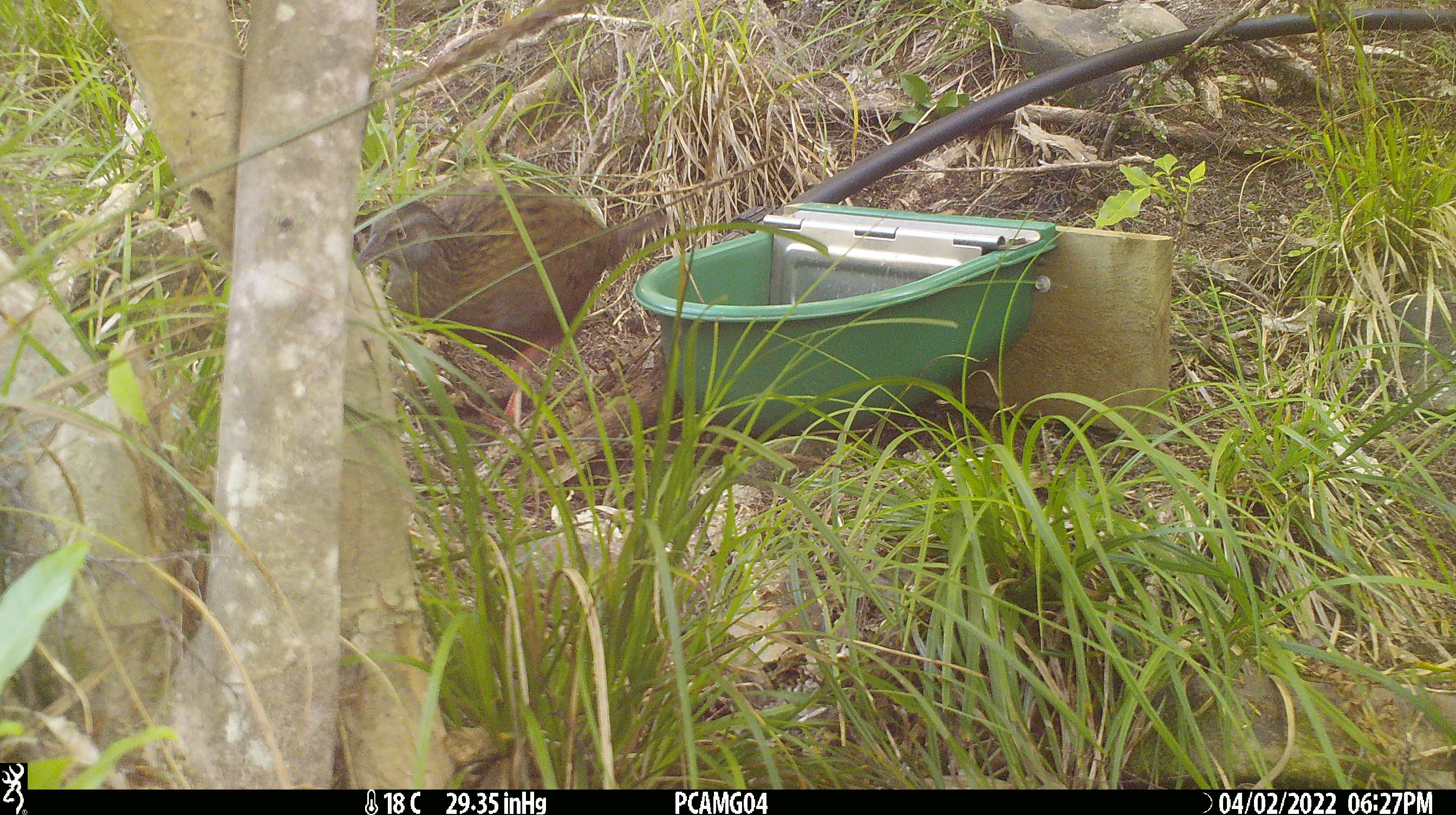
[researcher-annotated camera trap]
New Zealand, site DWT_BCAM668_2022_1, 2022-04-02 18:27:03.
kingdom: Animalia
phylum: Chordata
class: Aves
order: Gruiformes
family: Rallidae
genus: Gallirallus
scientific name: Gallirallus australis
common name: weka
Weka (Gallirallus australis).